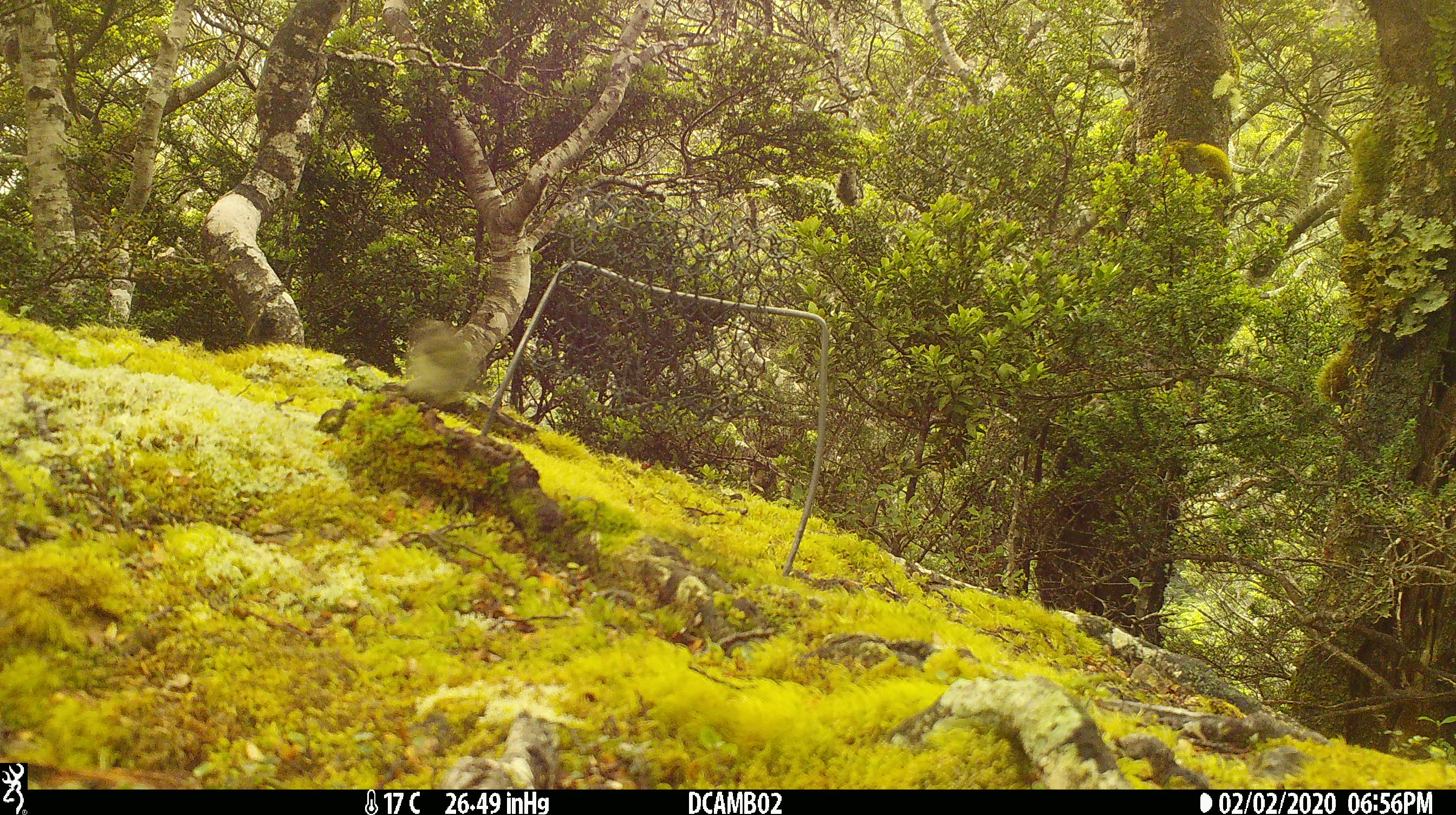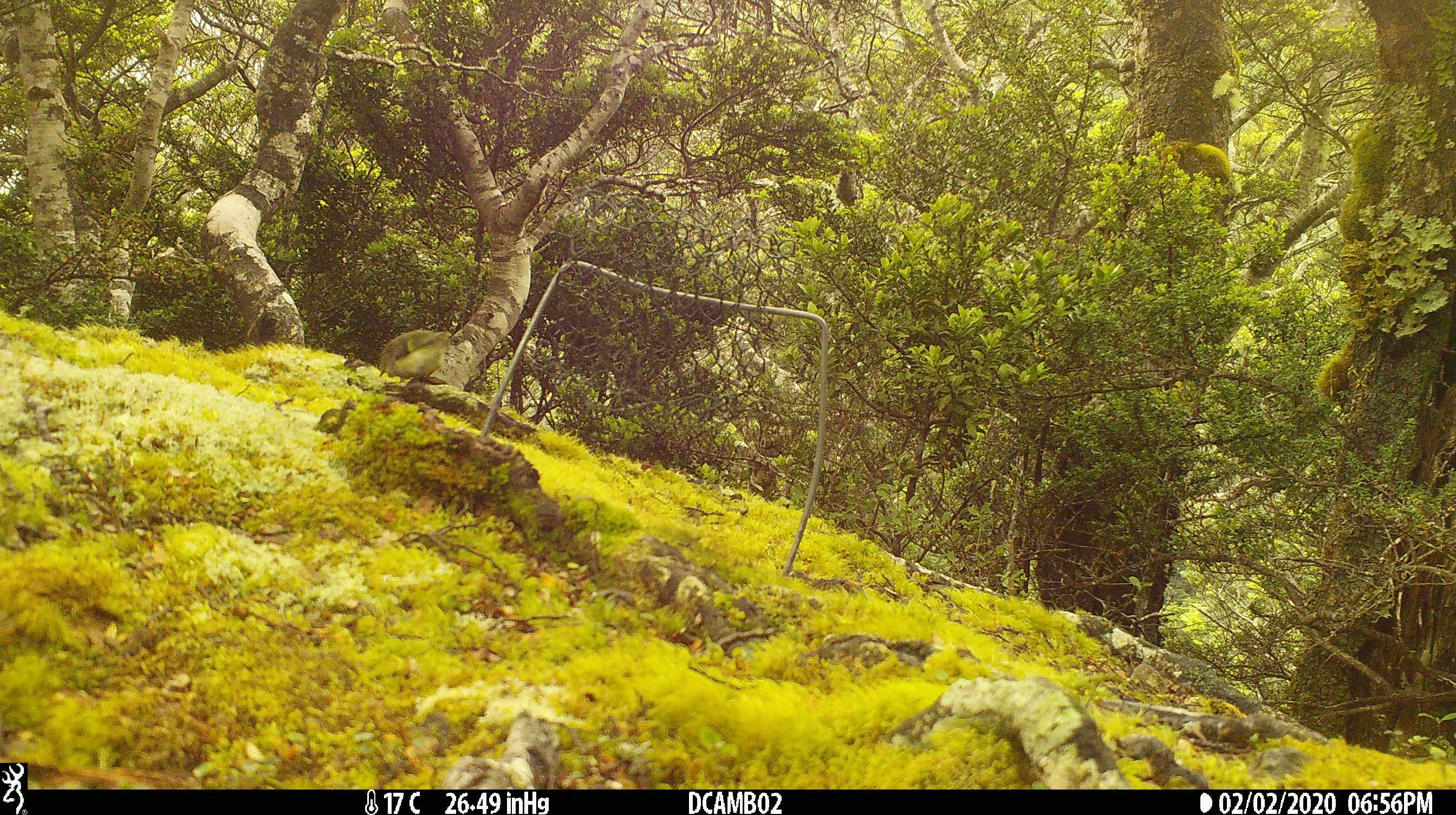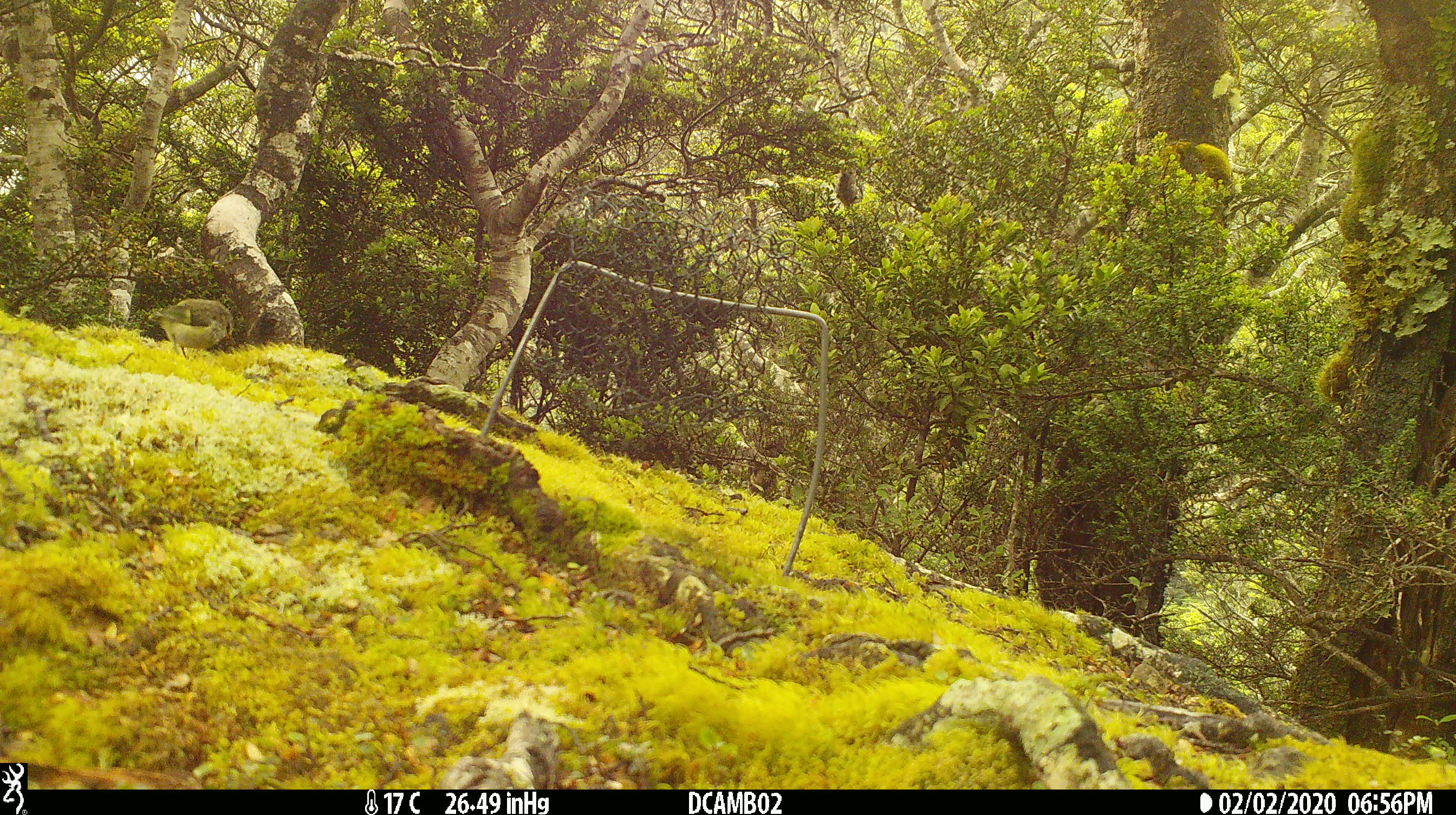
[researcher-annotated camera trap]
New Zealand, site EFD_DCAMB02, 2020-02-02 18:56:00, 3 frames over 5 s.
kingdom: Animalia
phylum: Chordata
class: Aves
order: Passeriformes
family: Acanthisittidae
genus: Acanthisitta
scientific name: Acanthisitta chloris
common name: rifleman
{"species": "rifleman (Acanthisitta chloris)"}